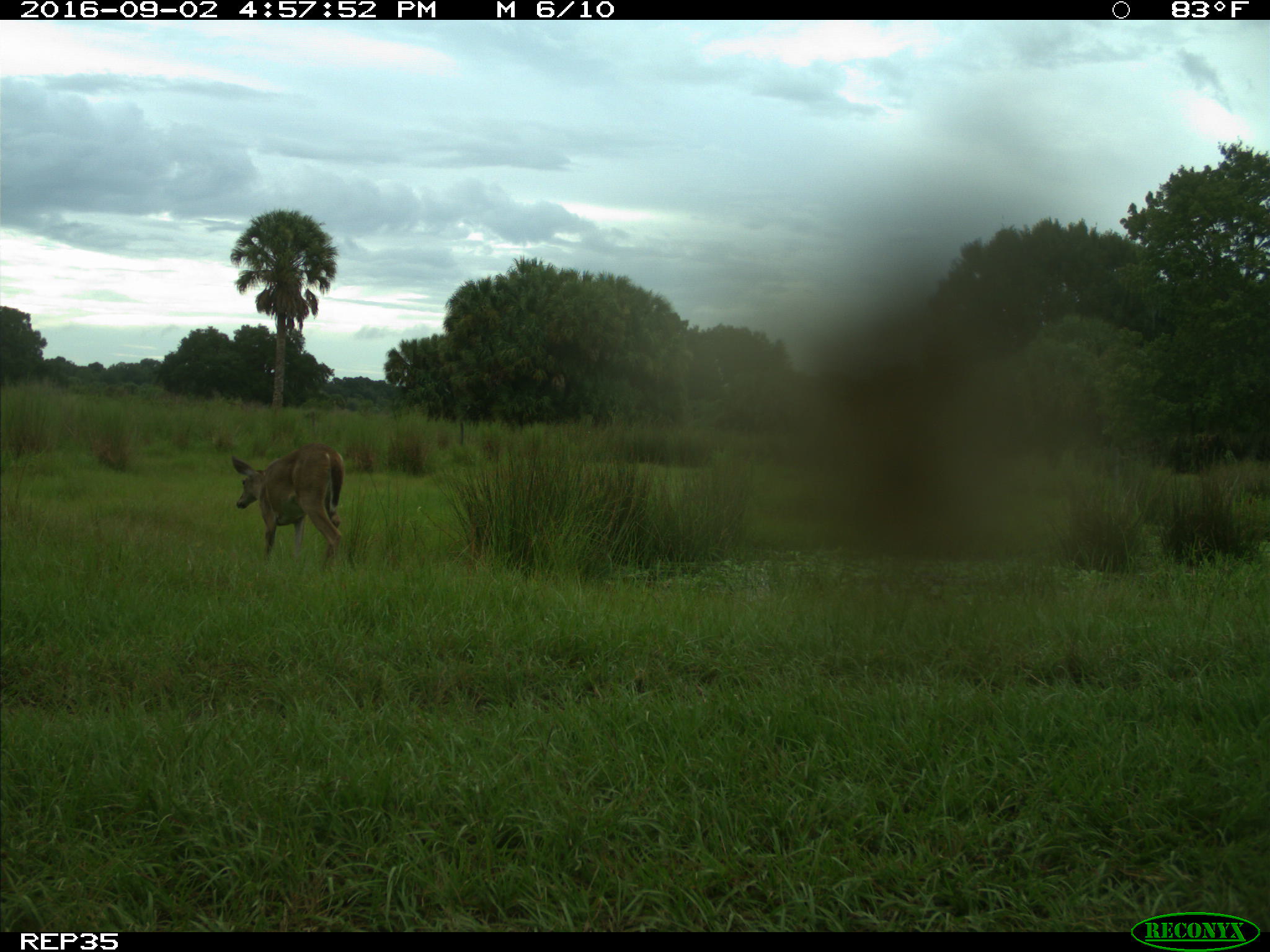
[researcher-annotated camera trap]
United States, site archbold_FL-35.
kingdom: Animalia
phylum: Chordata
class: Mammalia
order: Artiodactyla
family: Cervidae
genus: Odocoileus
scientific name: Odocoileus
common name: deer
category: unidentified deer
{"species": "unidentified deer (deer) (Odocoileus)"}